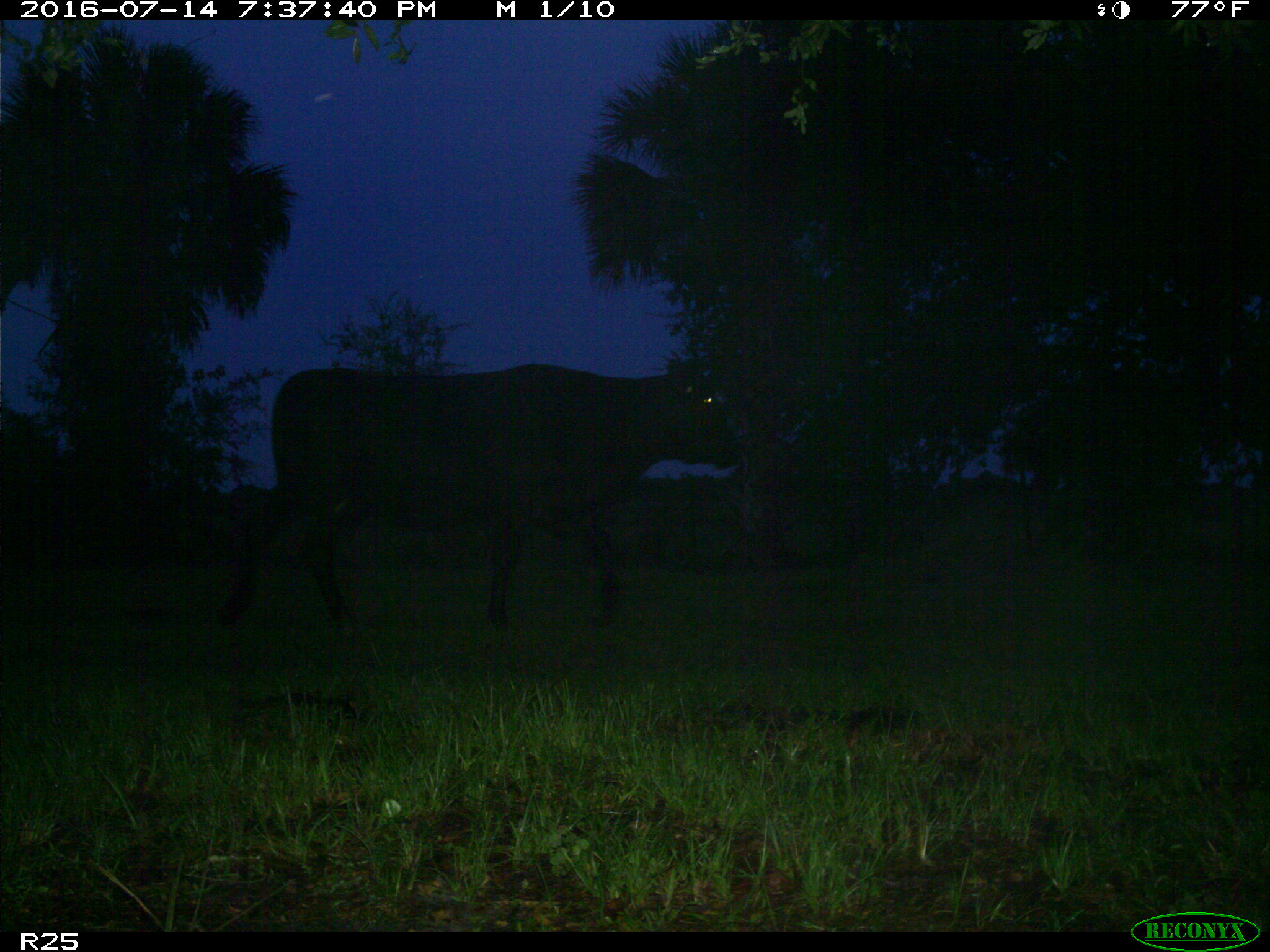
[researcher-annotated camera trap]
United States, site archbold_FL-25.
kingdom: Animalia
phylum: Chordata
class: Mammalia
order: Artiodactyla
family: Bovidae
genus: Bos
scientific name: Bos taurus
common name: domestic cow